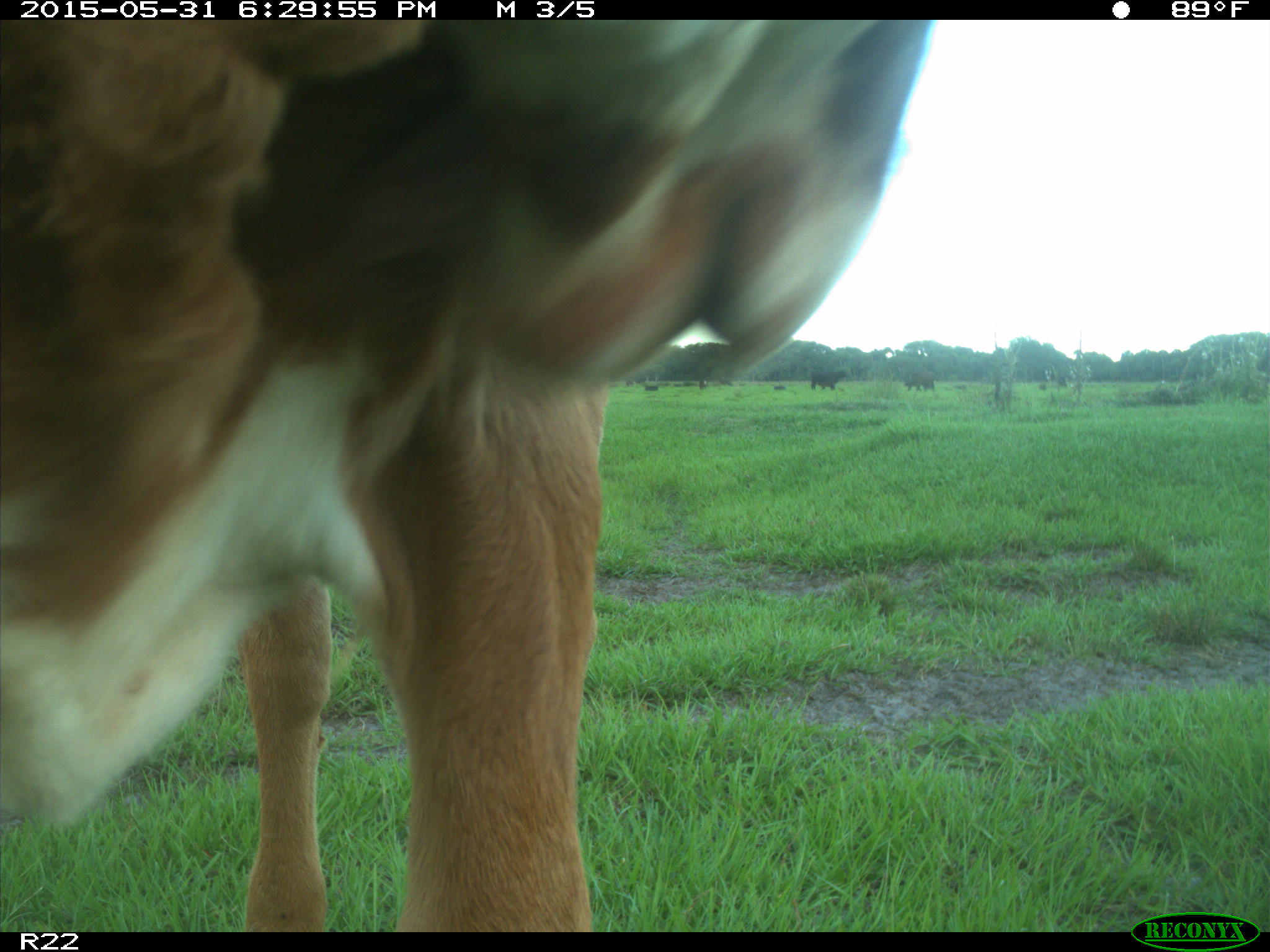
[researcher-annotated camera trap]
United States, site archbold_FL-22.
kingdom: Animalia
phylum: Chordata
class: Mammalia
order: Artiodactyla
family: Bovidae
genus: Bos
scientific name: Bos taurus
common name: domestic cow